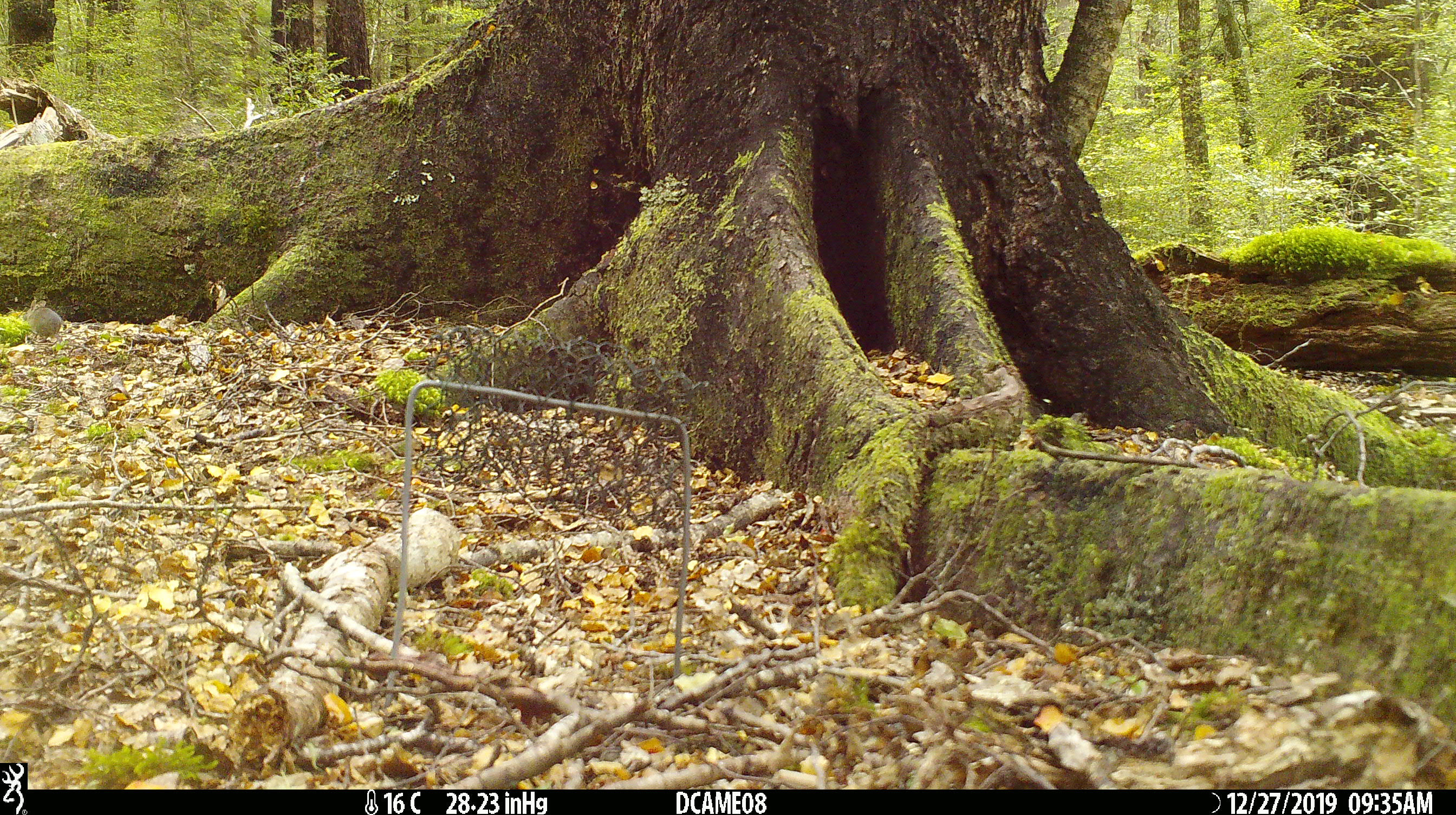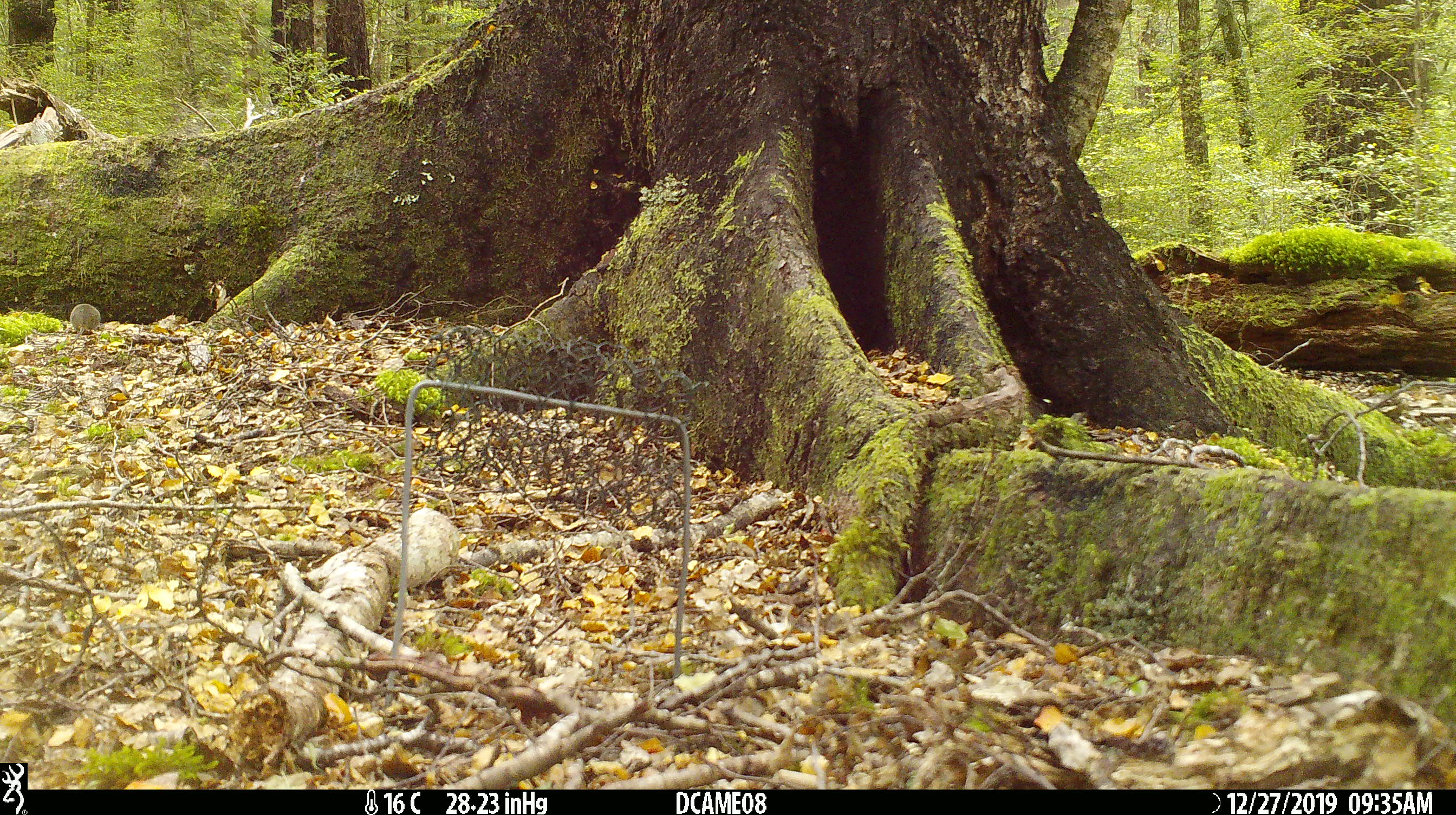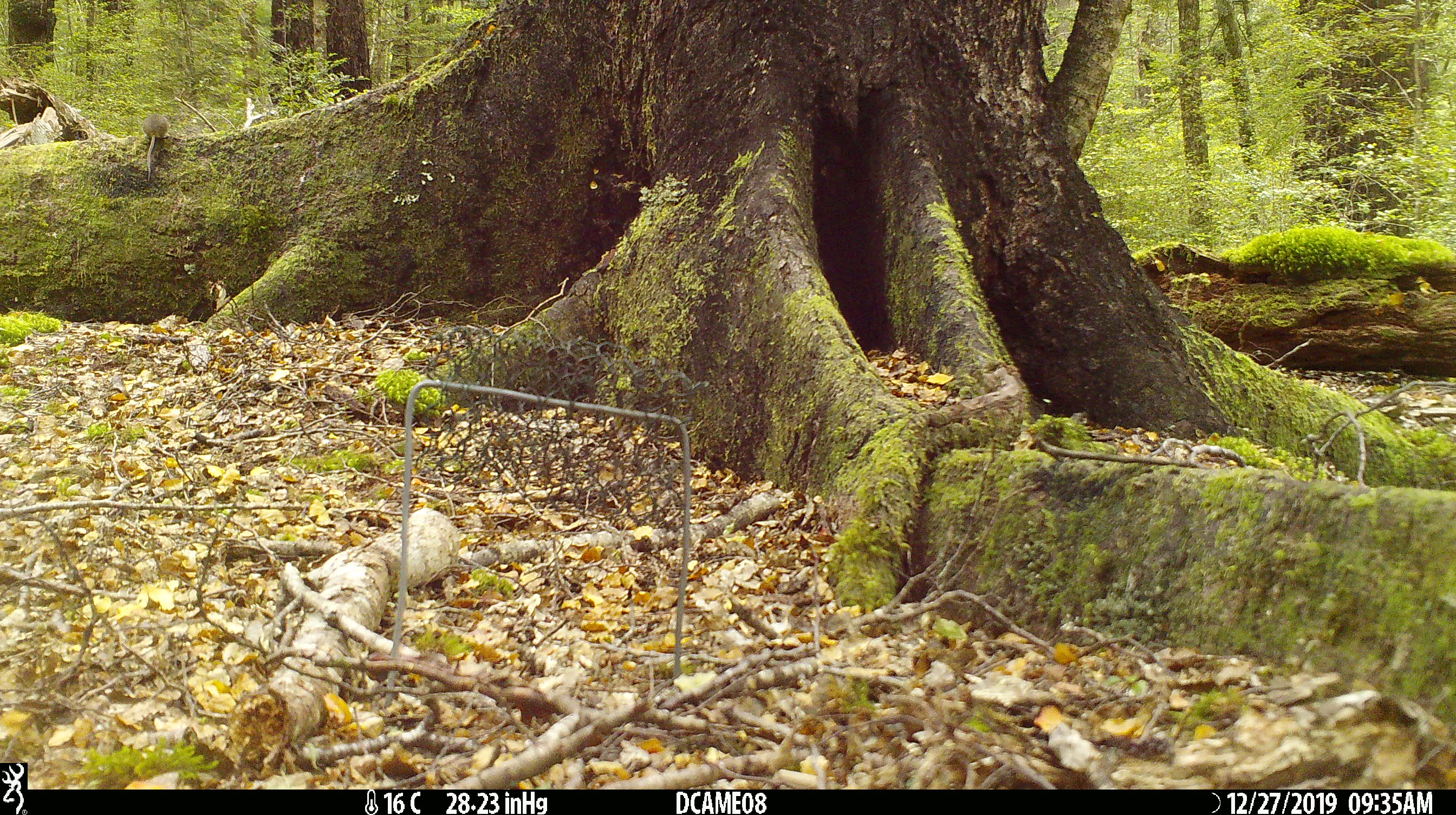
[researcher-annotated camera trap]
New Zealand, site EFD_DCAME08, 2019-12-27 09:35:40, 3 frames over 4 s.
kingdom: Animalia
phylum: Chordata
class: Mammalia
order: Rodentia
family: Muridae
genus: Mus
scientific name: Mus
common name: mouse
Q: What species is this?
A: Mouse (Mus).